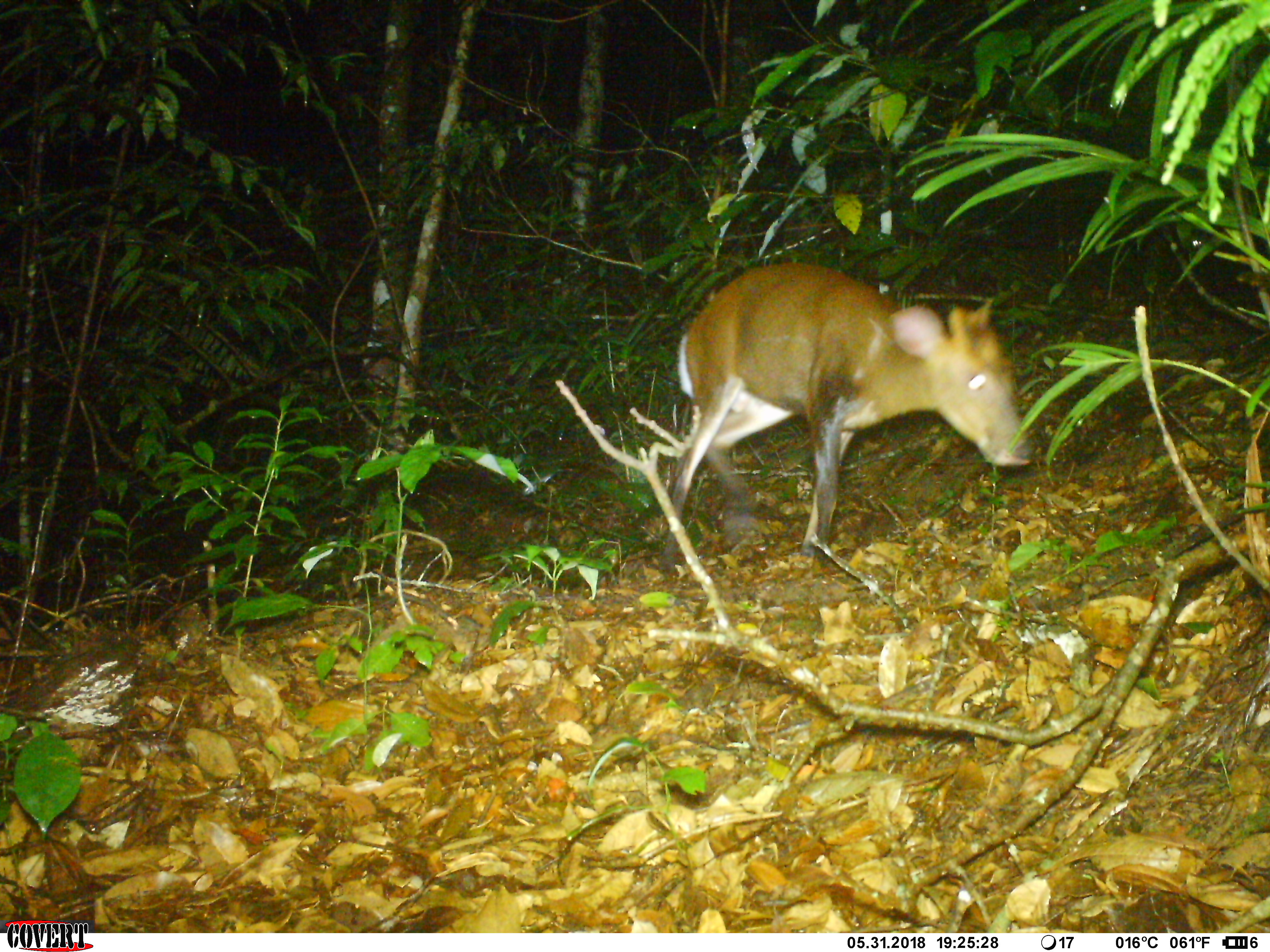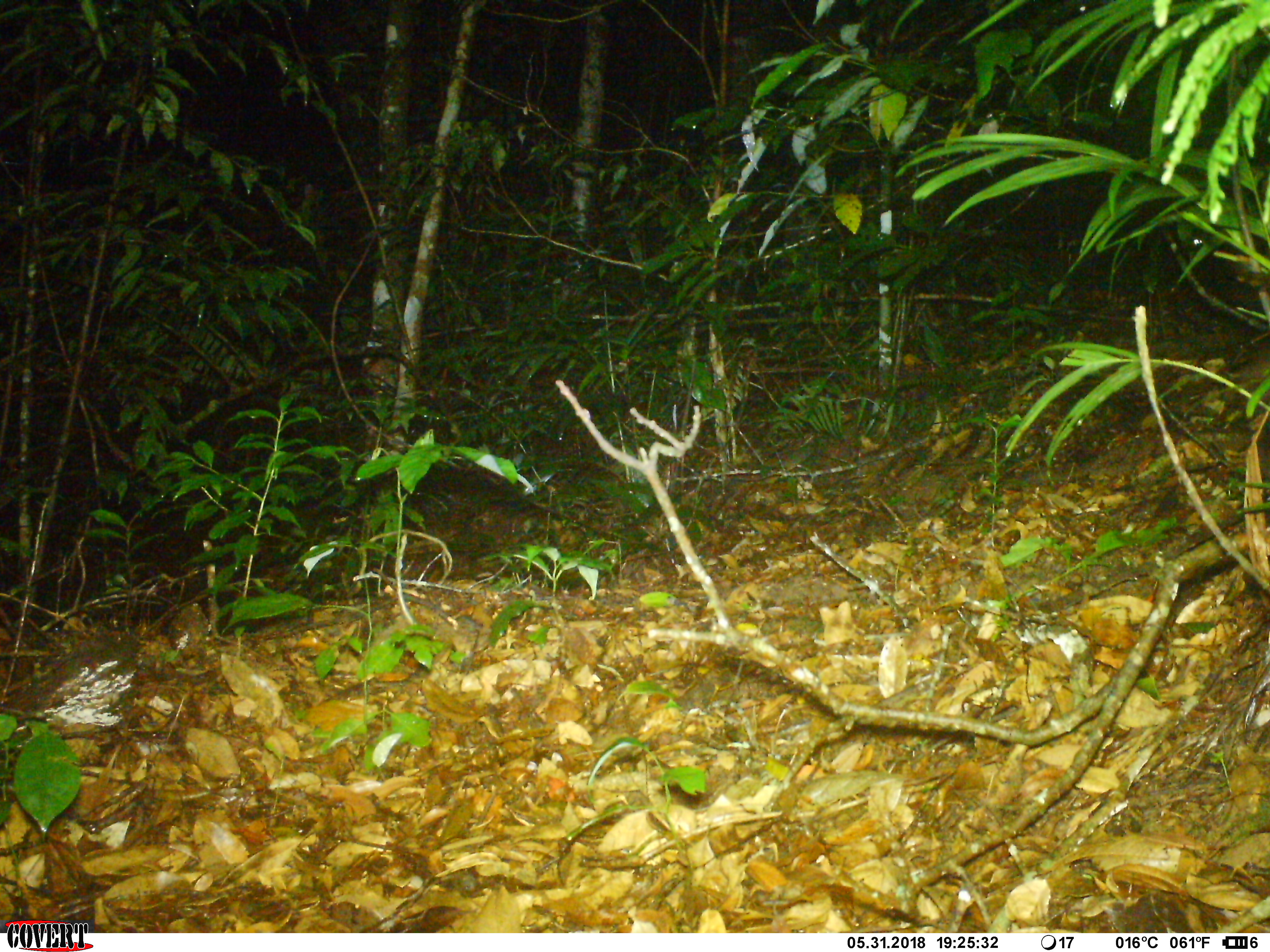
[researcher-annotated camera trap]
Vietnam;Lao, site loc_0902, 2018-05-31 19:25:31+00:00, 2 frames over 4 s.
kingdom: Animalia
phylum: Chordata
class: Mammalia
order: Artiodactyla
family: Cervidae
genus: Muntiacus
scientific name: Muntiacus rooseveltorum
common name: roosevelt's muntjac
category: roosevelts muntjac group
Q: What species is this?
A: Roosevelts muntjac group (roosevelt's muntjac) (Muntiacus rooseveltorum).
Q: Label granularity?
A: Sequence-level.